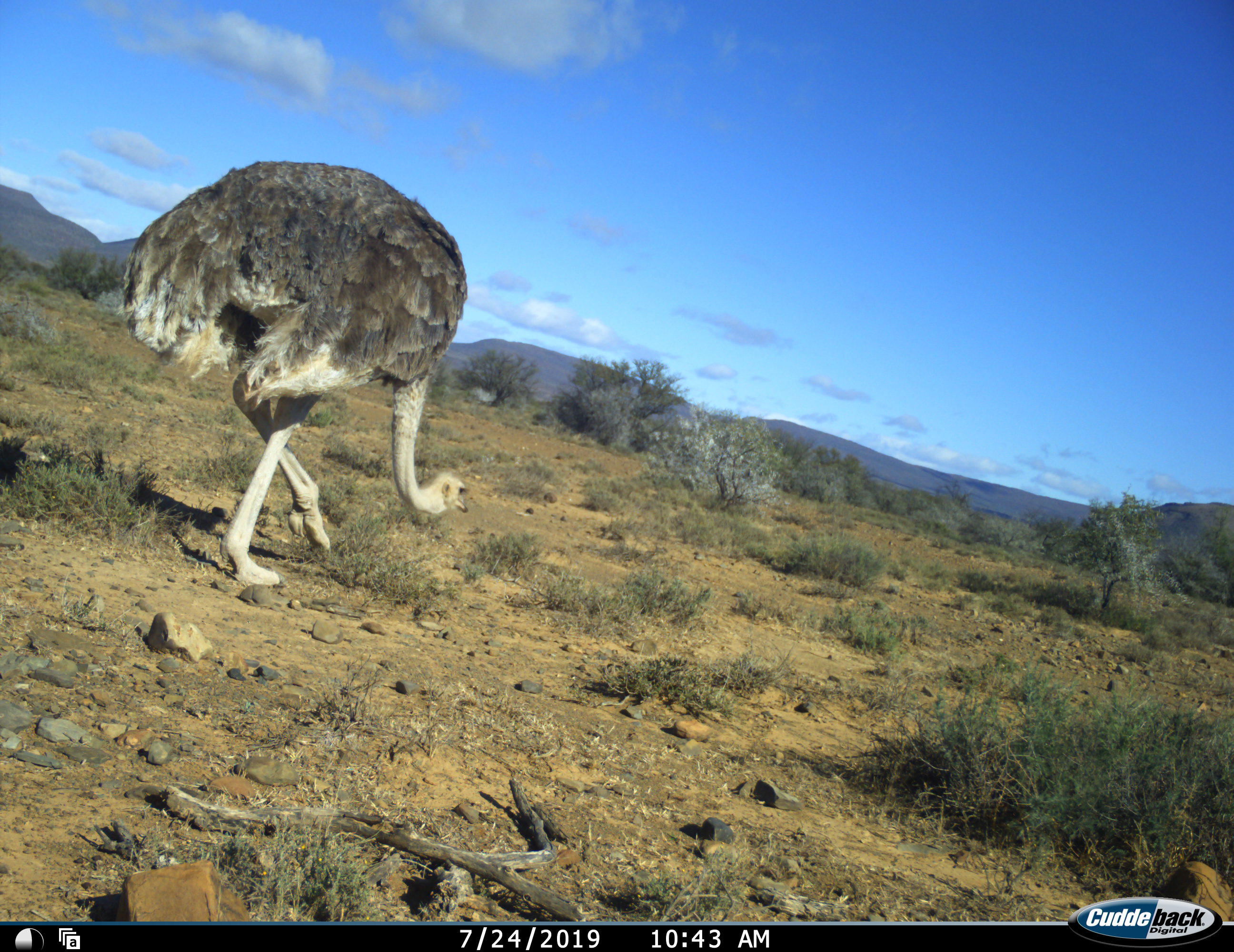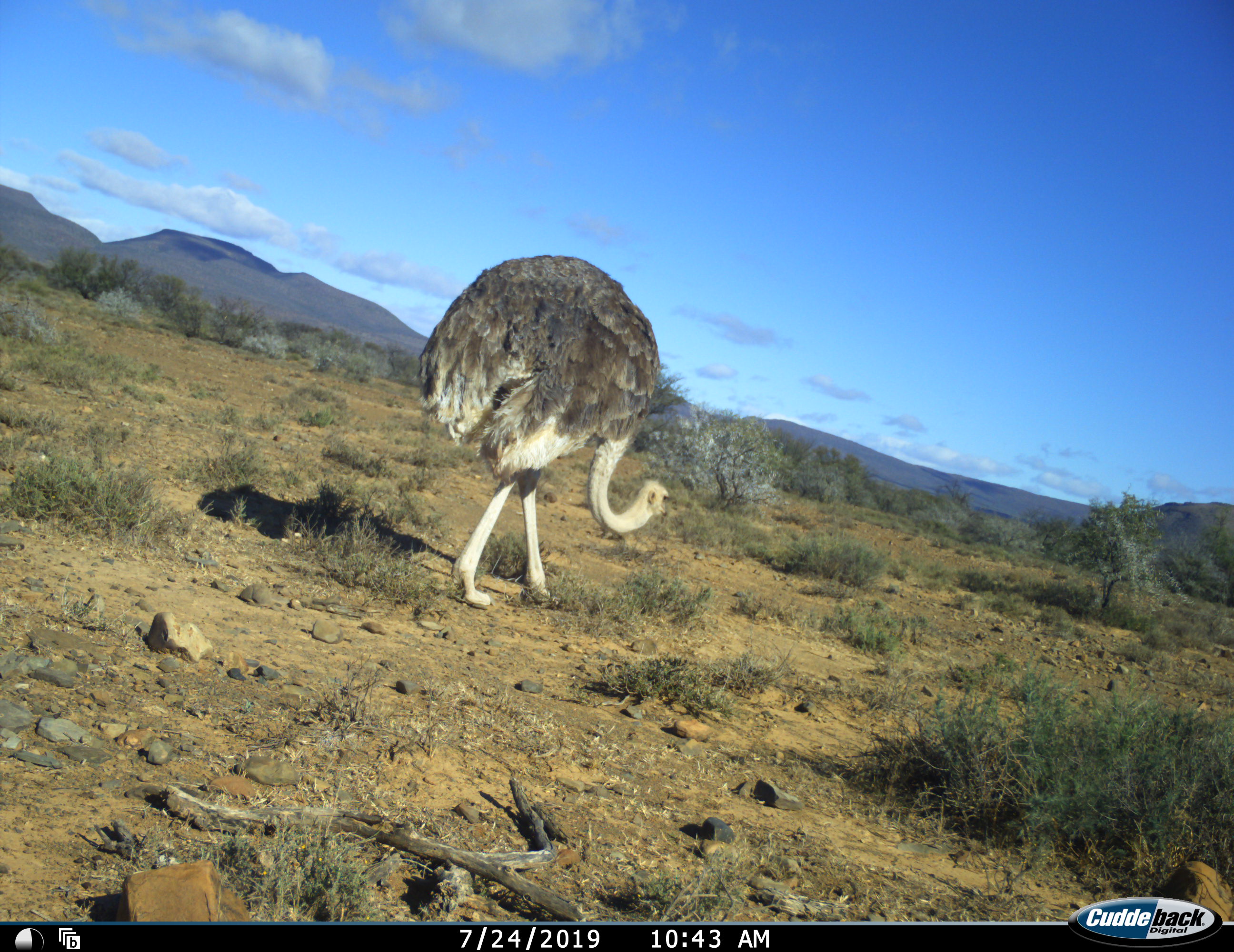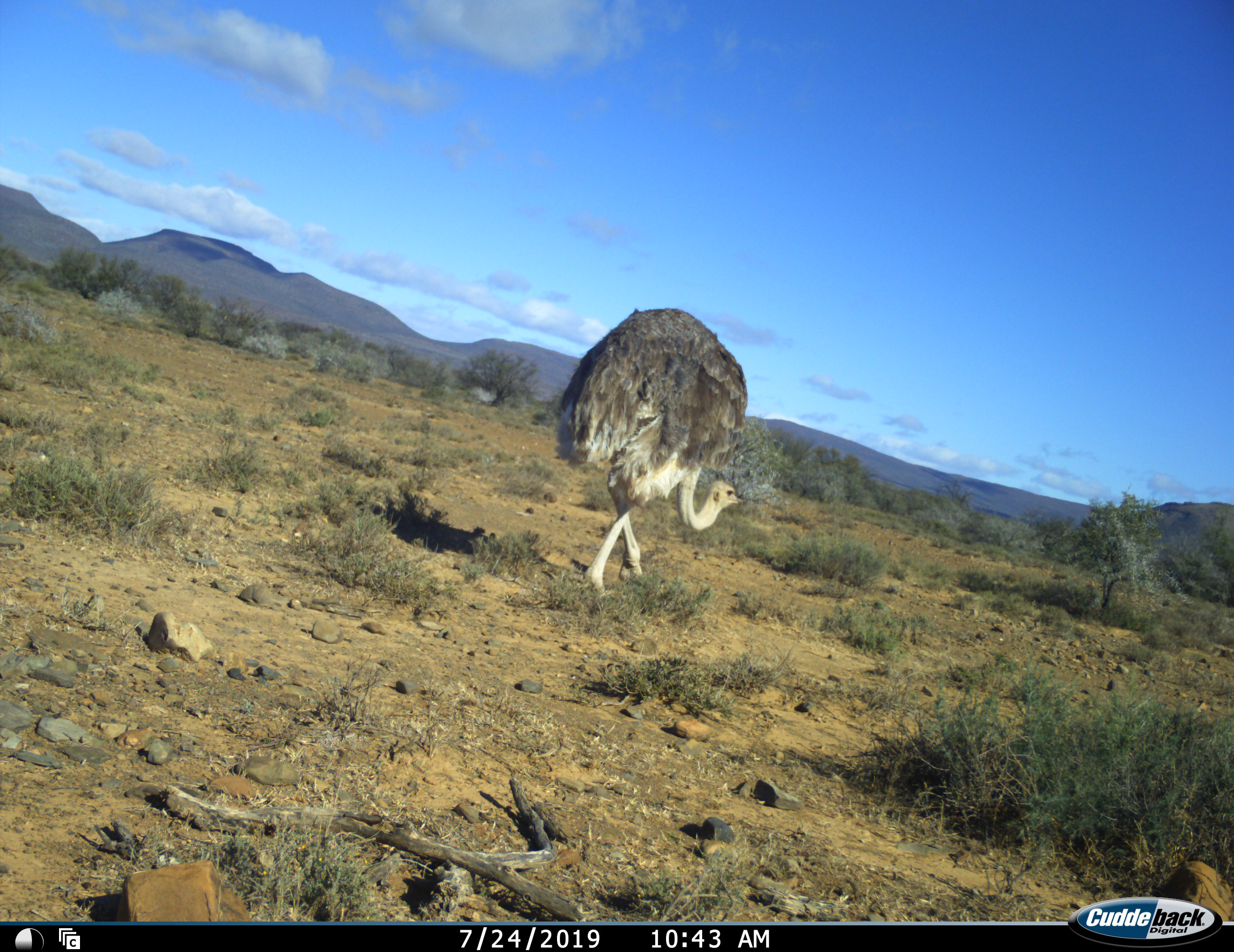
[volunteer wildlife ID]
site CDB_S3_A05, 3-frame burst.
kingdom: Animalia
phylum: Chordata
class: Aves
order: Struthioniformes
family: Struthionidae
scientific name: Struthionidae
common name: ostrich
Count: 1.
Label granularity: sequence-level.